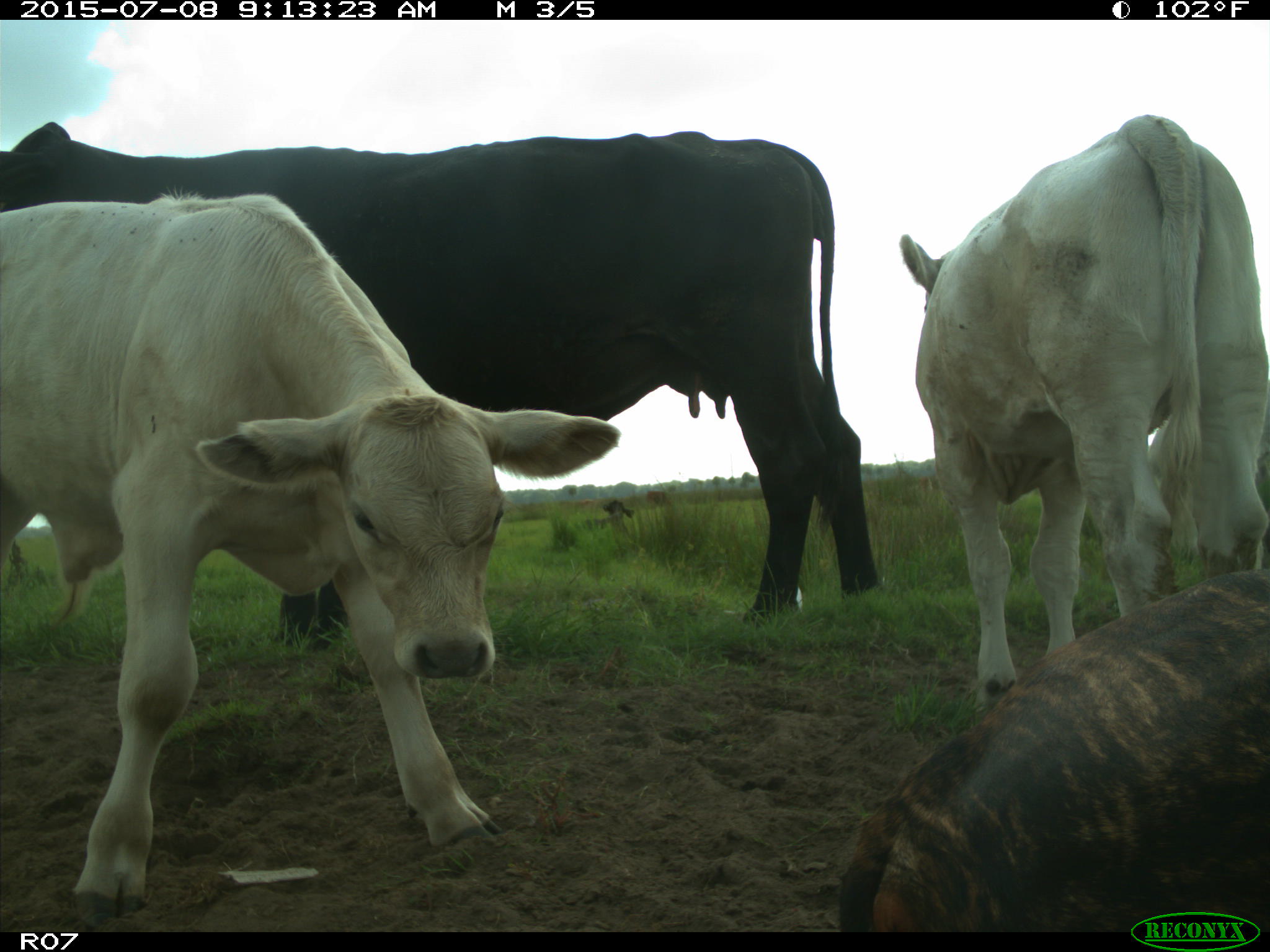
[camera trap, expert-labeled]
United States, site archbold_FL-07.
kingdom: Animalia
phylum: Chordata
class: Mammalia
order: Artiodactyla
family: Bovidae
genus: Bos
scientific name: Bos taurus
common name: domestic cow